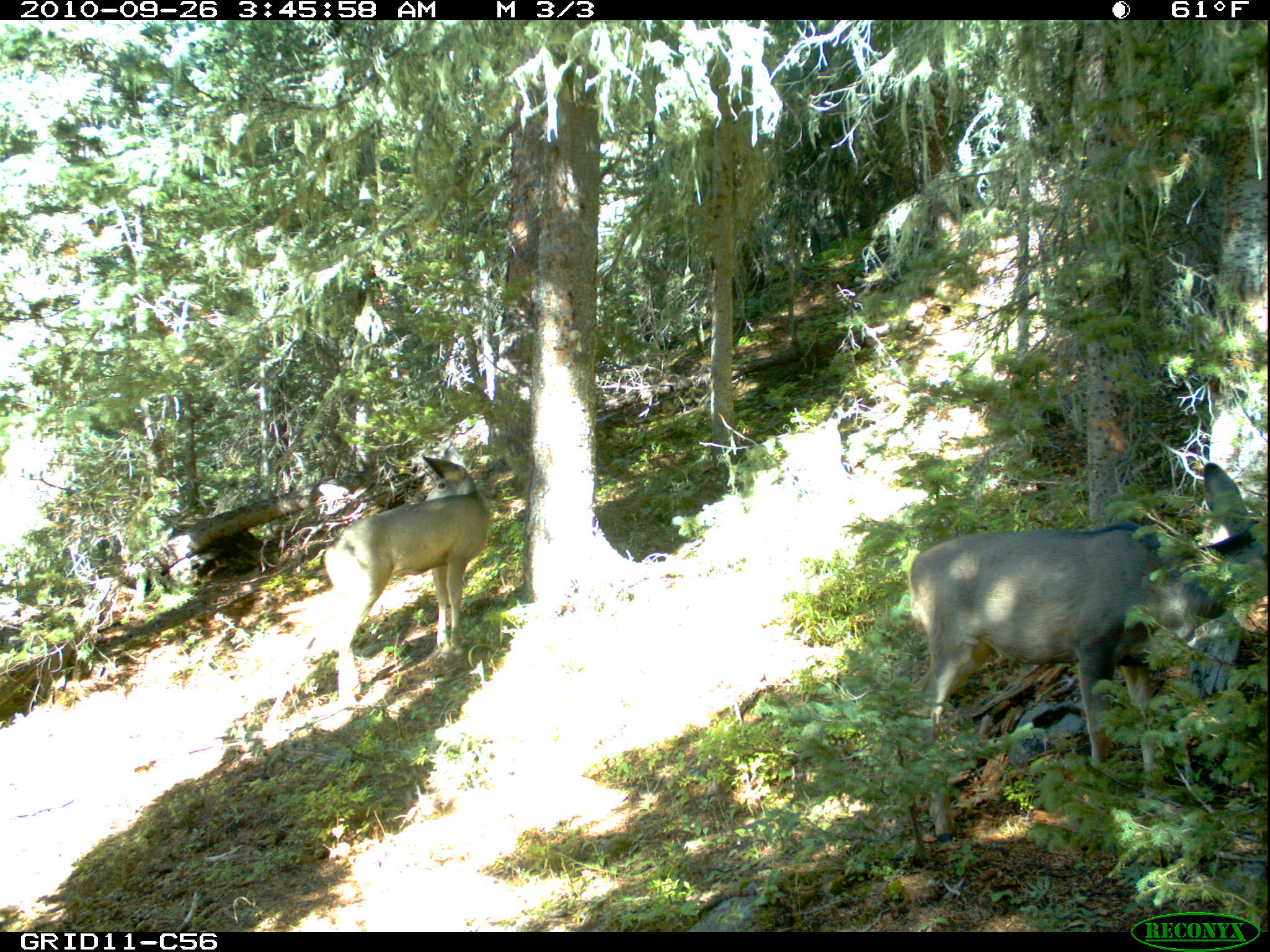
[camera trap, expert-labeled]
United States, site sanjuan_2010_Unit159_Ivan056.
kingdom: Animalia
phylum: Chordata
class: Mammalia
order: Artiodactyla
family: Cervidae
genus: Odocoileus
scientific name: Odocoileus hemionus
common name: mule deer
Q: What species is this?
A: Odocoileus hemionus (mule deer).